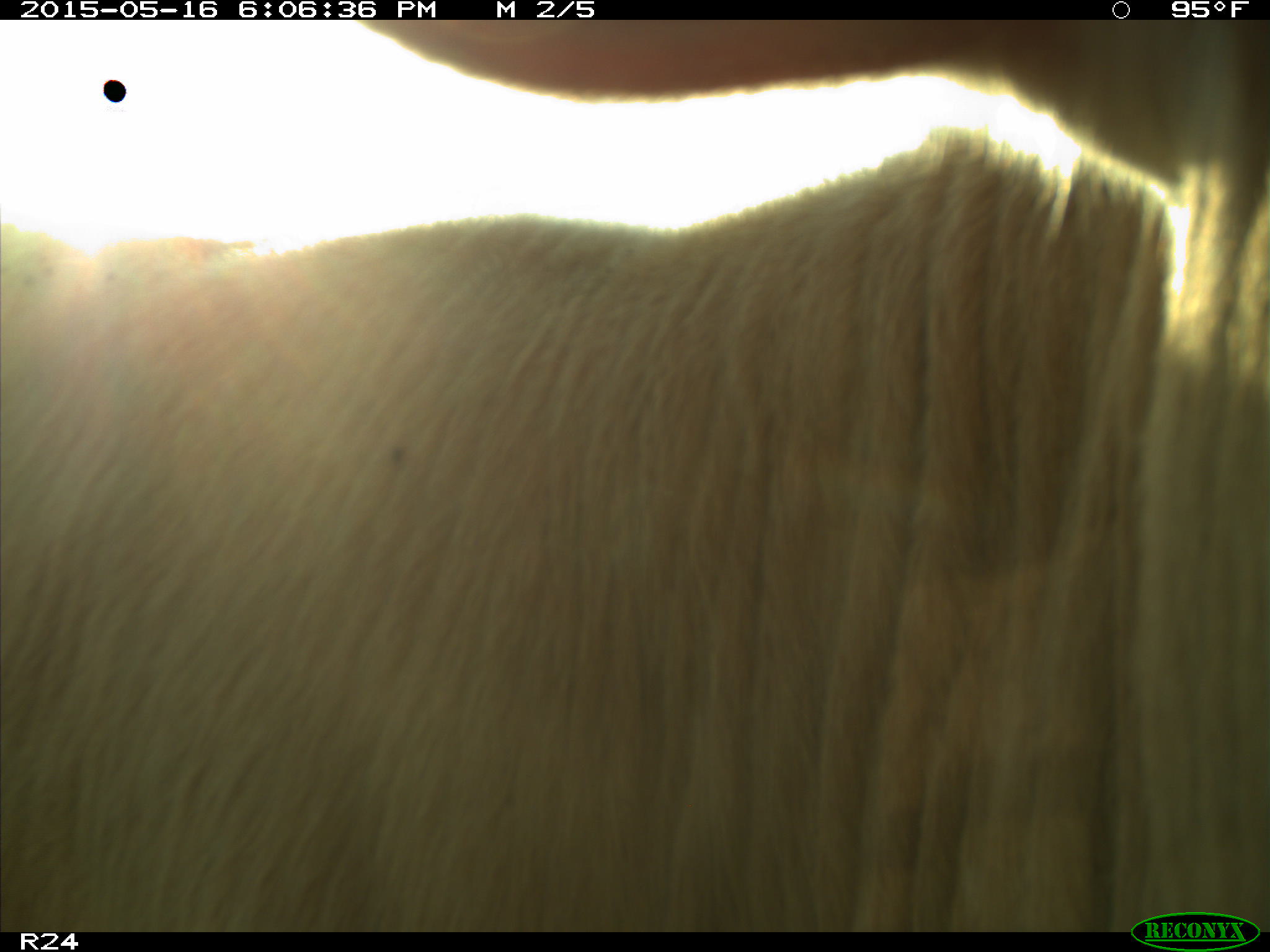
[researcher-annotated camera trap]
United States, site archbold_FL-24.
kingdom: Animalia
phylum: Chordata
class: Mammalia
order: Artiodactyla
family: Bovidae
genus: Bos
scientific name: Bos taurus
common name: domestic cow